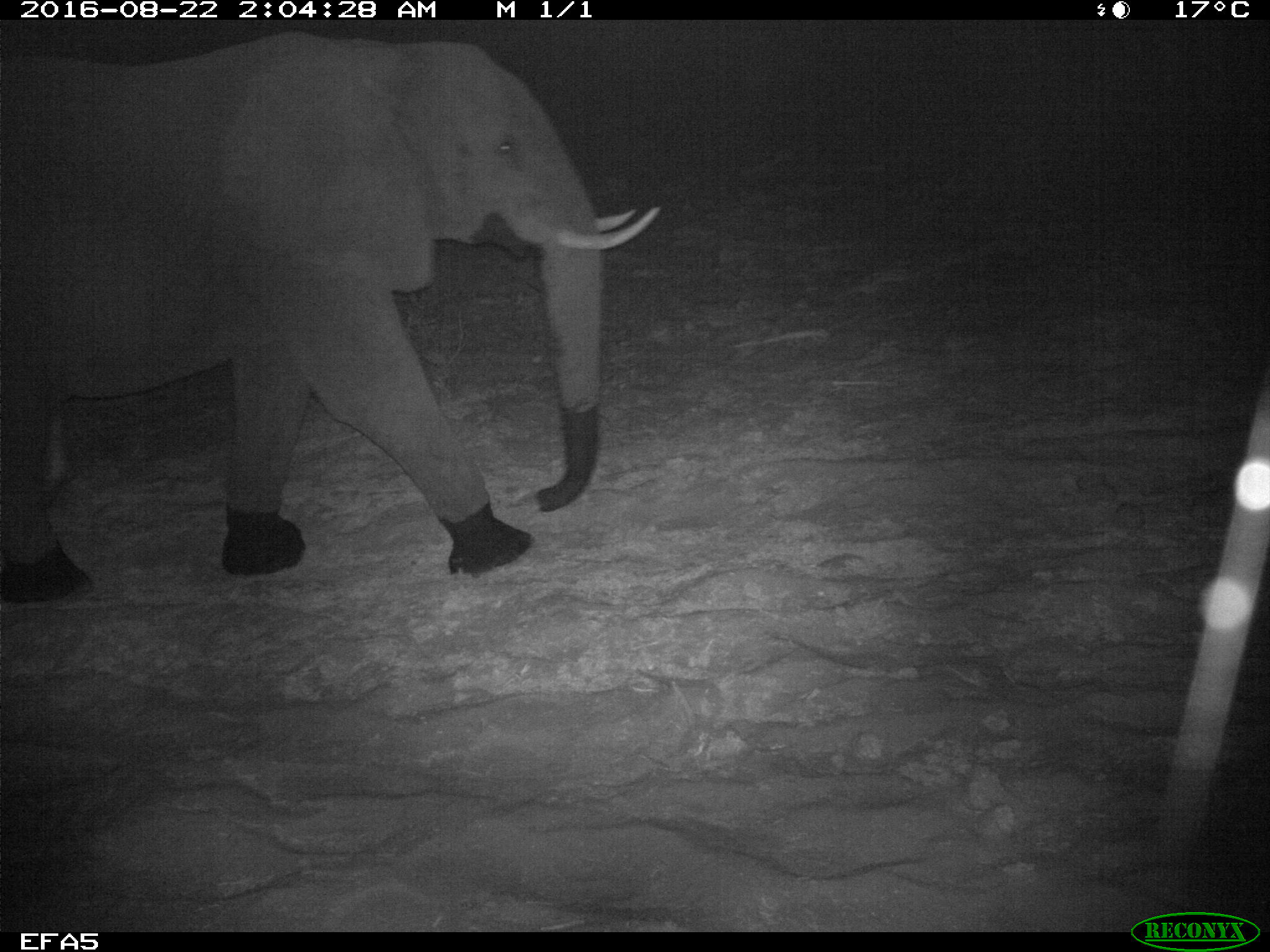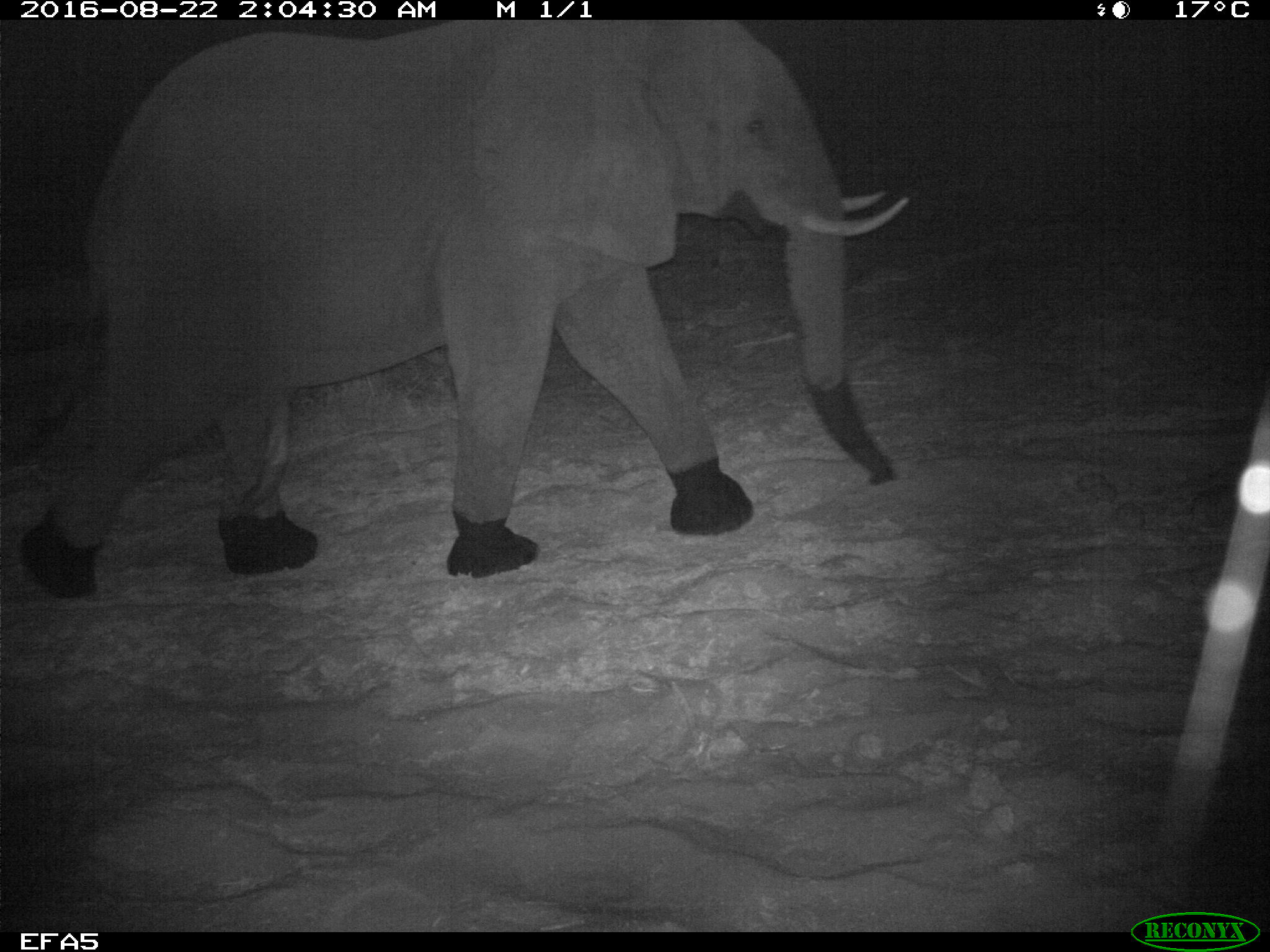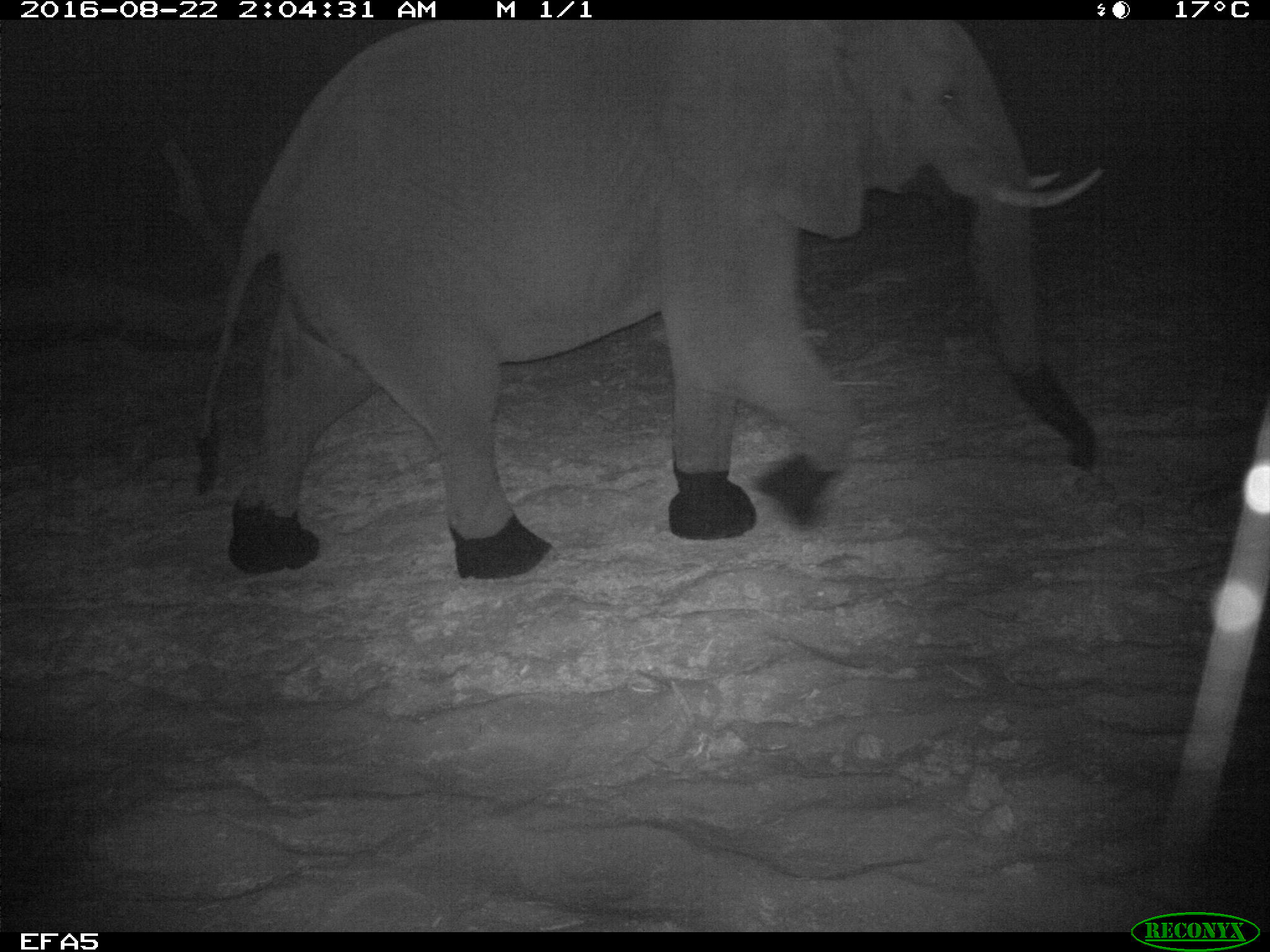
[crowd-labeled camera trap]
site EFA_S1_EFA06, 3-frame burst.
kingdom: Animalia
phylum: Chordata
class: Mammalia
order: Proboscidea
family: Elephantidae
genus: Loxodonta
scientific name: Loxodonta africana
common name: african bush elephant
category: elephant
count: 1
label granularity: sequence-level